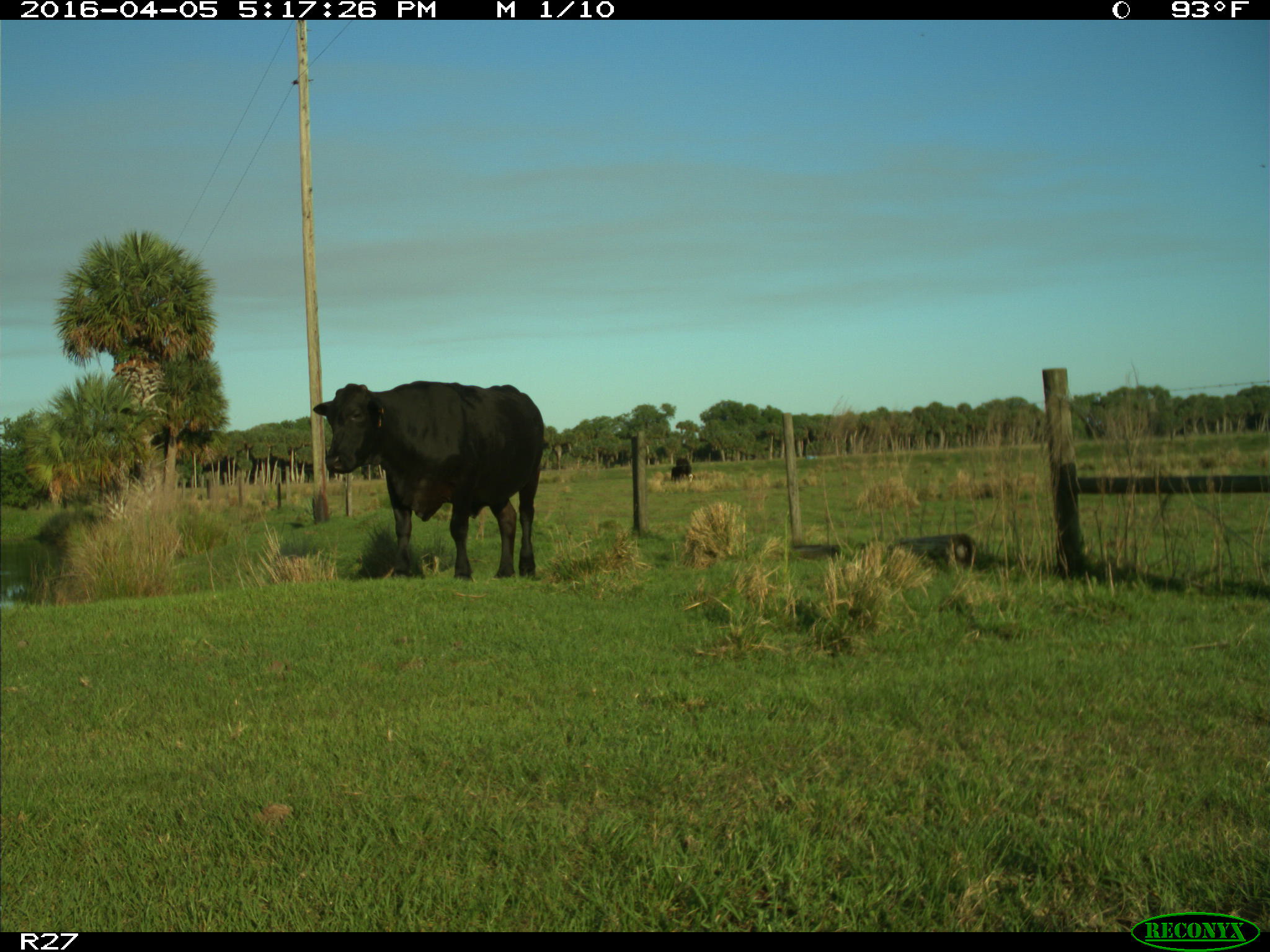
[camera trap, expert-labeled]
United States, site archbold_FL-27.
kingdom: Animalia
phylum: Chordata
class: Mammalia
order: Artiodactyla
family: Bovidae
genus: Bos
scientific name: Bos taurus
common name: domestic cow